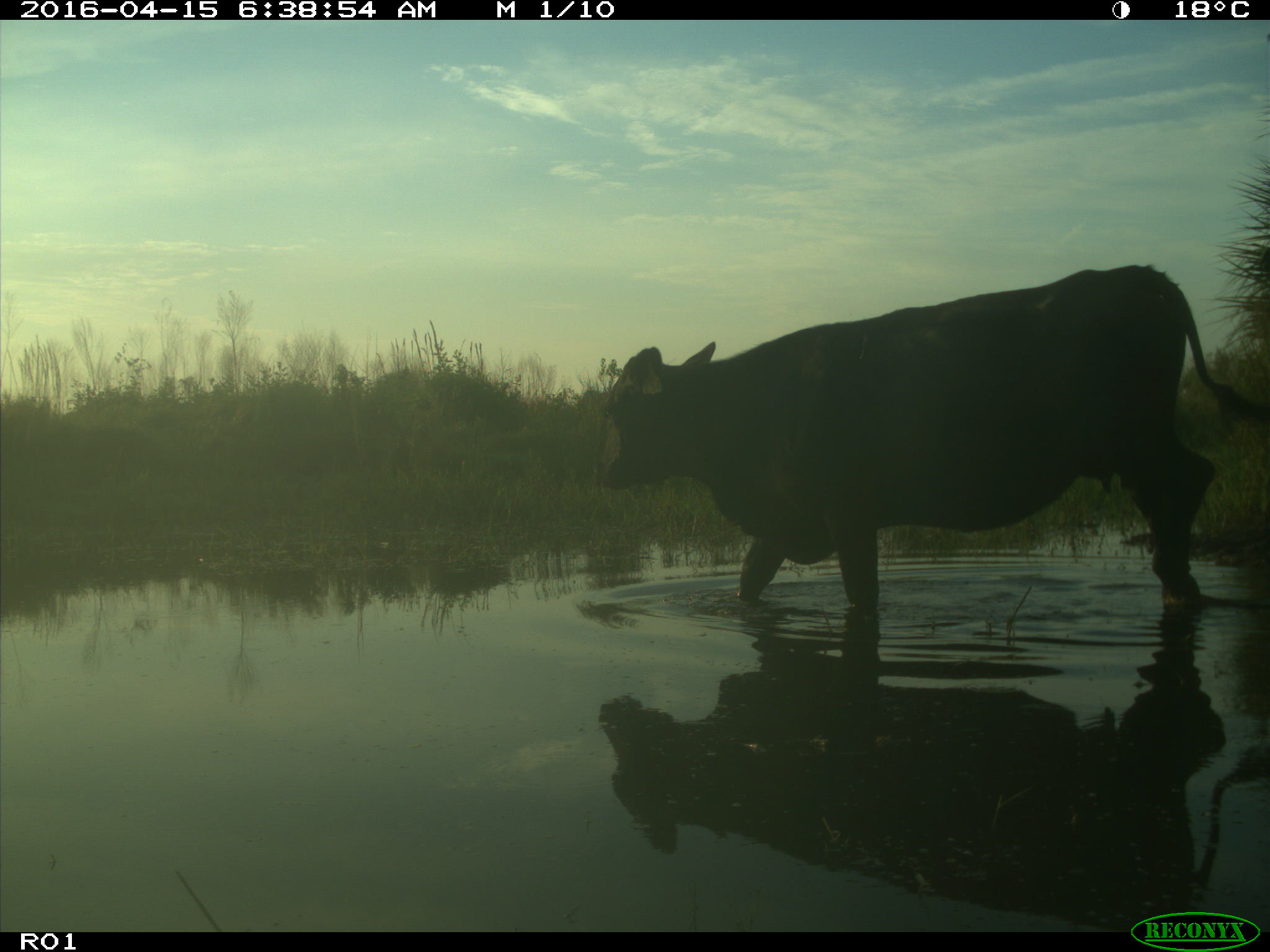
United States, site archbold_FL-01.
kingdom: Animalia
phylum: Chordata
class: Mammalia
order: Artiodactyla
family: Bovidae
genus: Bos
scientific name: Bos taurus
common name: domestic cow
Bos taurus (domestic cow).